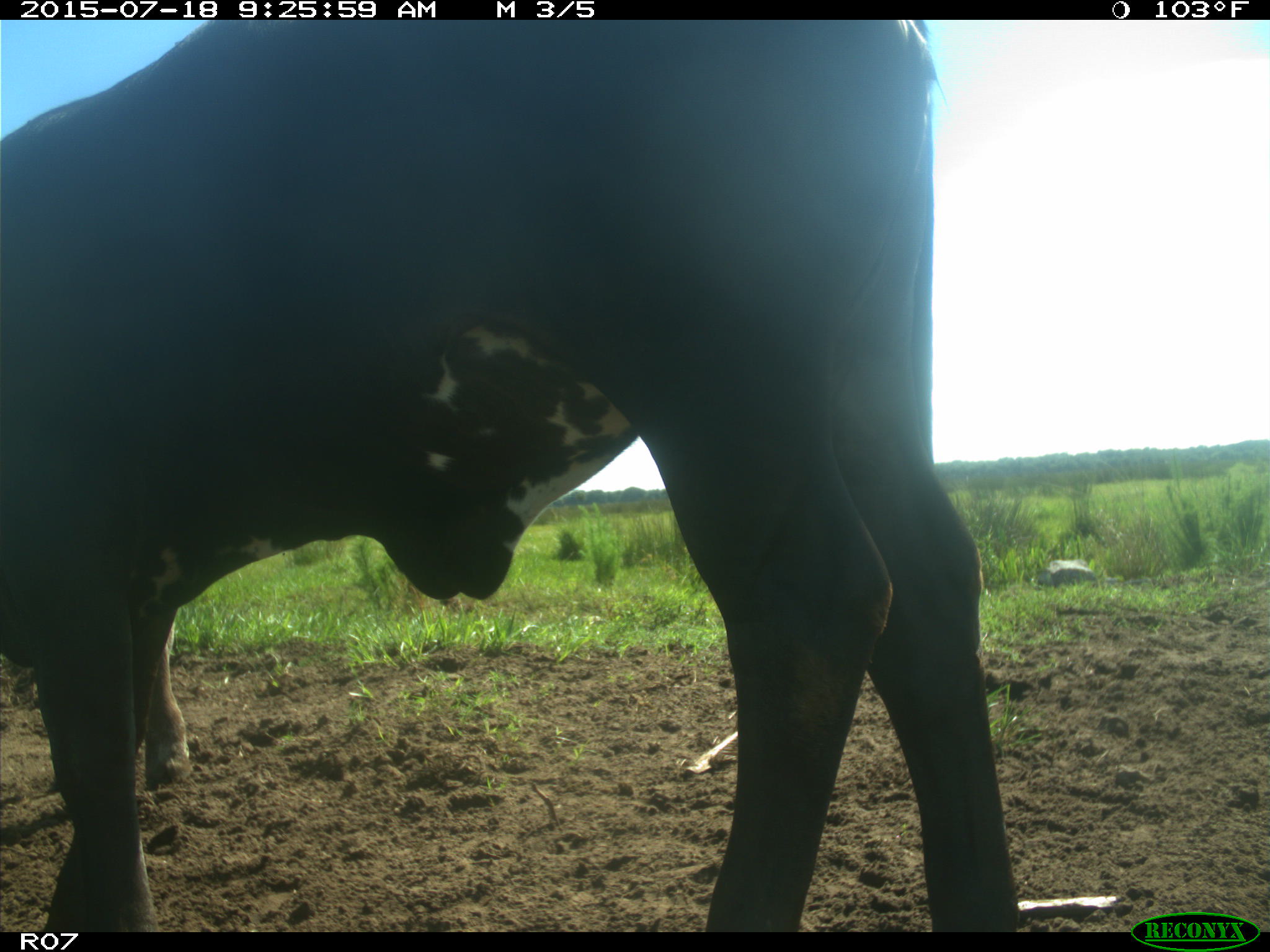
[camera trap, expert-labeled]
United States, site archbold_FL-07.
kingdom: Animalia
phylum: Chordata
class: Mammalia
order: Artiodactyla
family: Bovidae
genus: Bos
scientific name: Bos taurus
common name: domestic cow